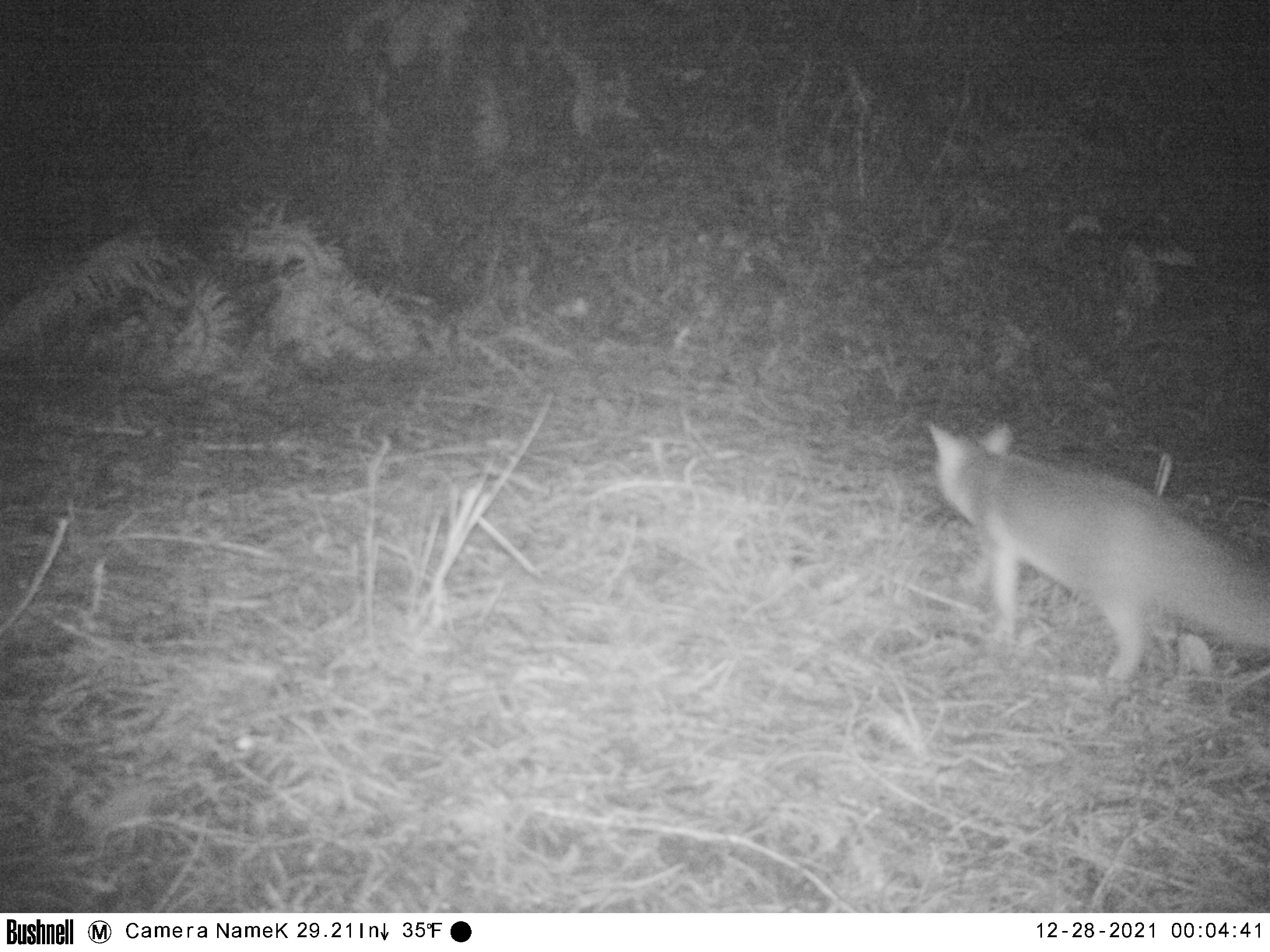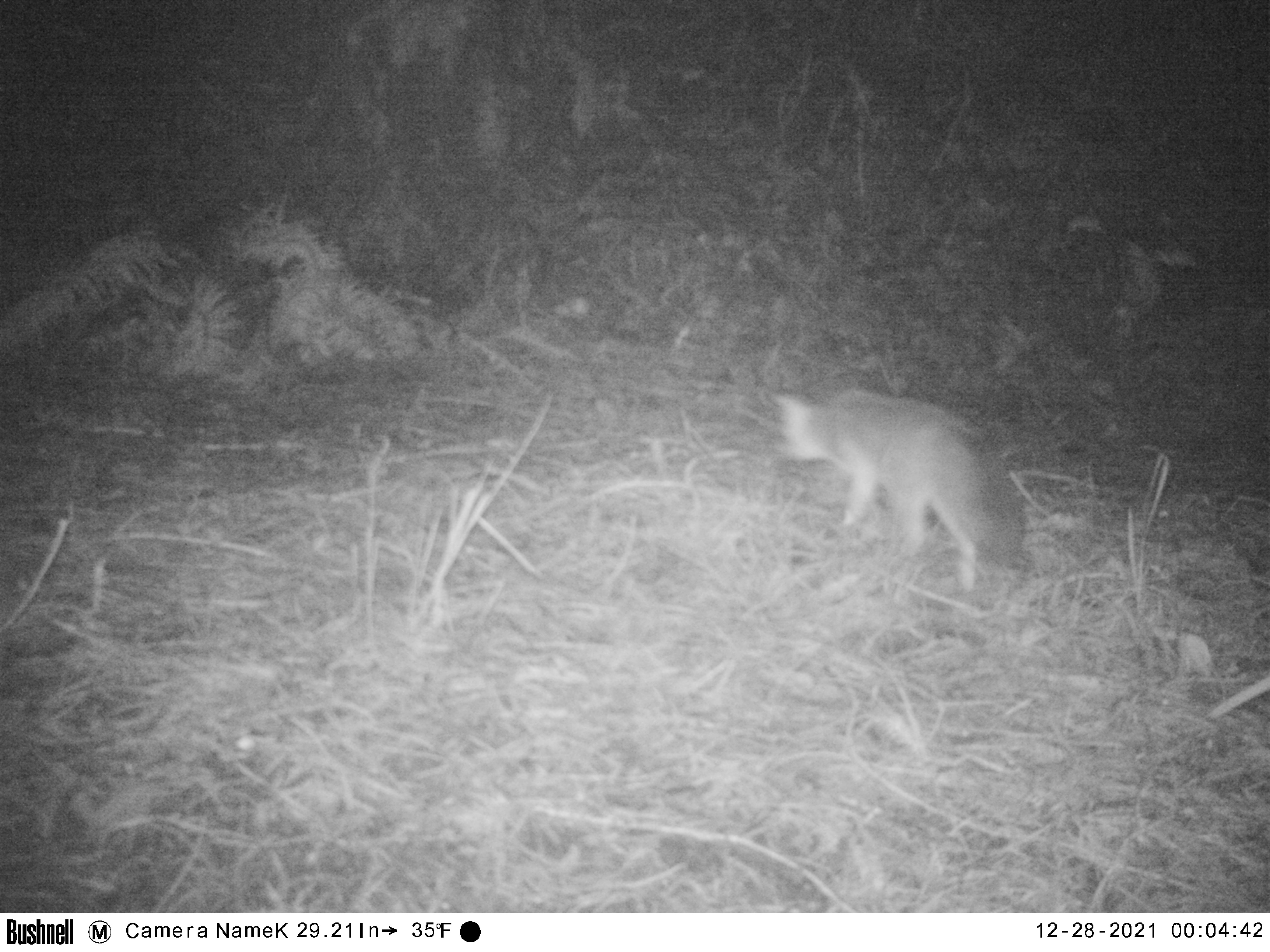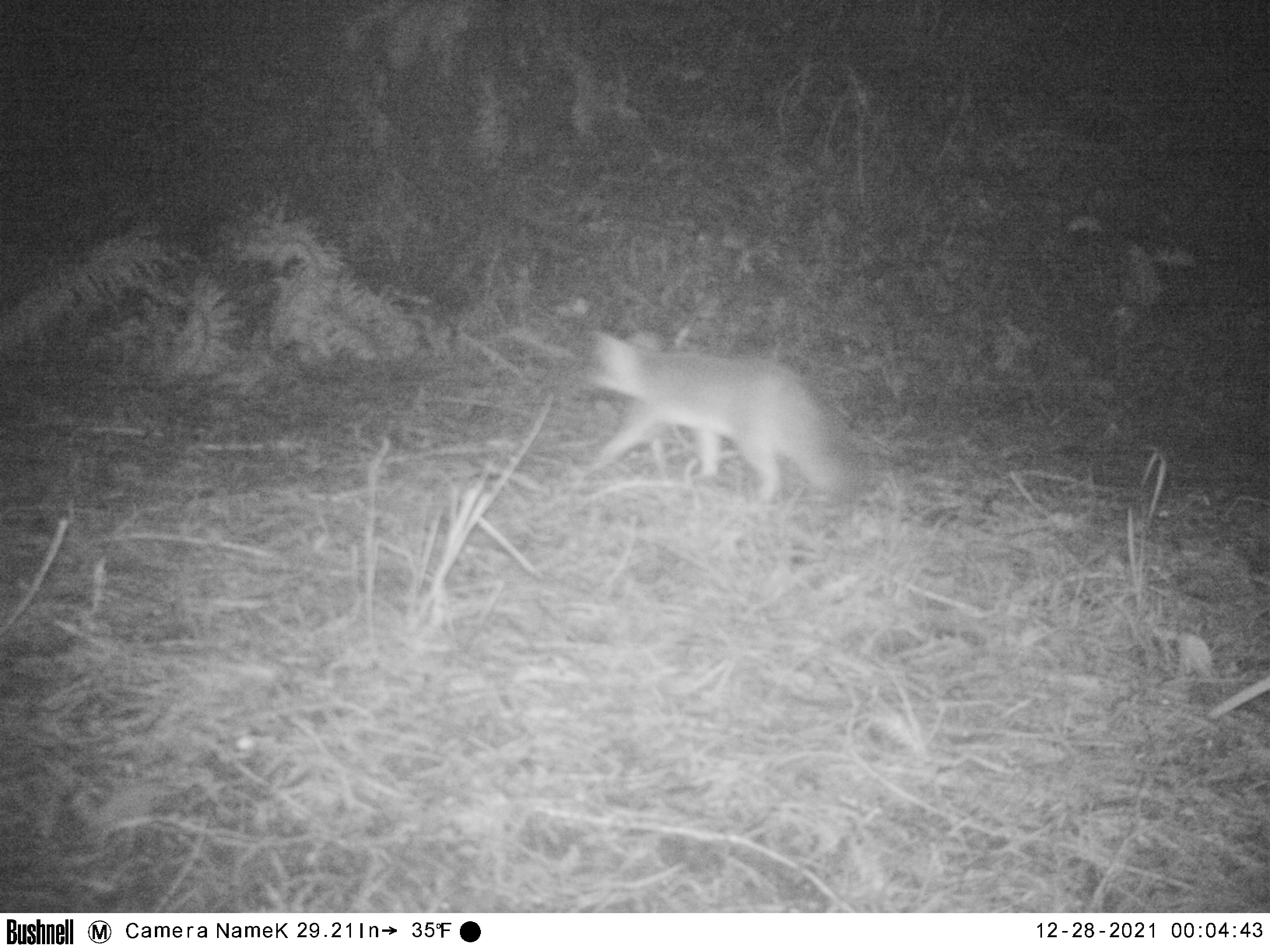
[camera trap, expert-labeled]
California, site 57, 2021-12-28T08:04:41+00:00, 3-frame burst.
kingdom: Animalia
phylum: Chordata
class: Mammalia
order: Carnivora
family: Canidae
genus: Urocyon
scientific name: Urocyon cinereoargenteus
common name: gray fox